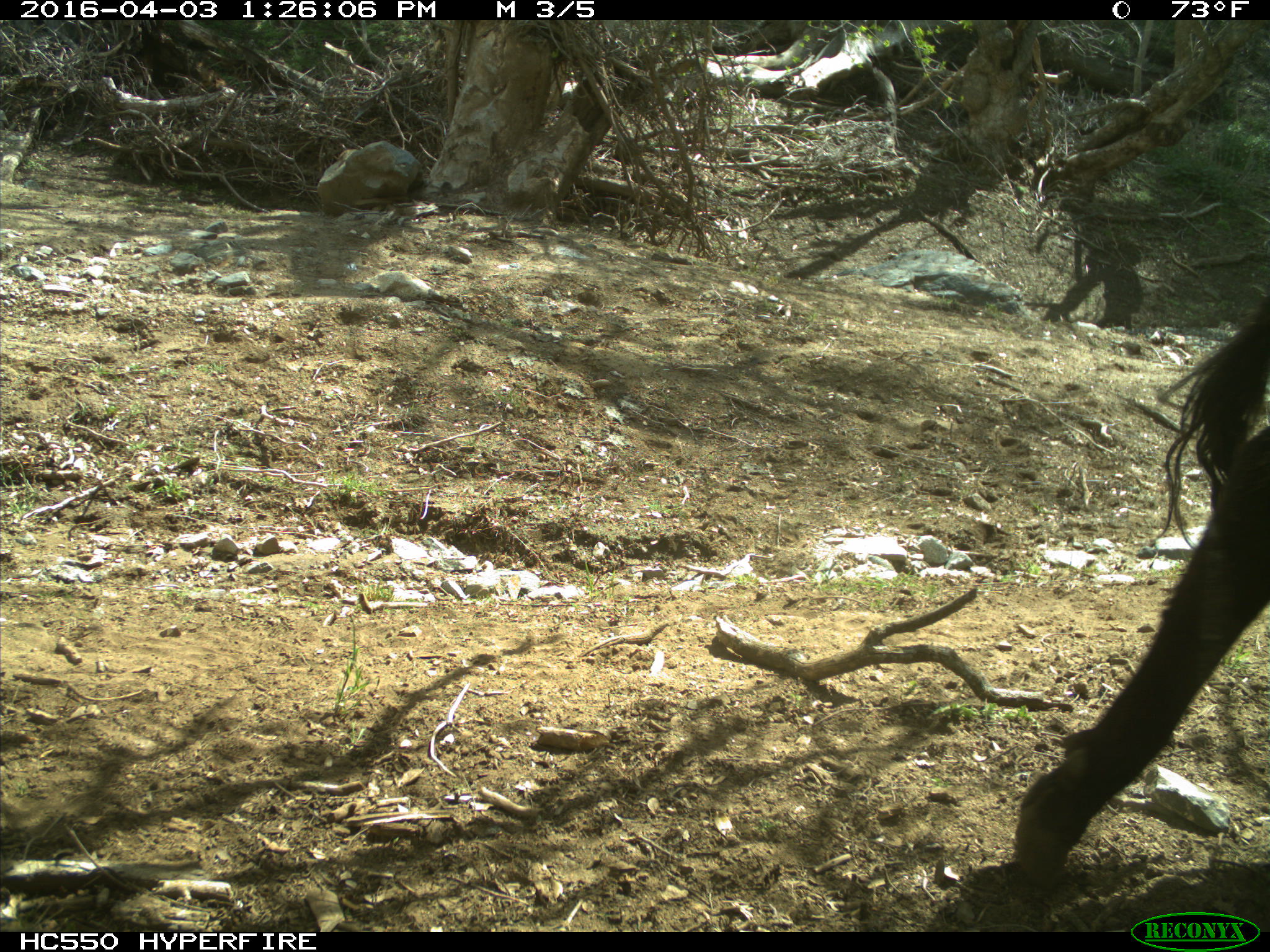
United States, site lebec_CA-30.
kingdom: Animalia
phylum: Chordata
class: Mammalia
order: Artiodactyla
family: Bovidae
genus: Bos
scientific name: Bos taurus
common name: domestic cow